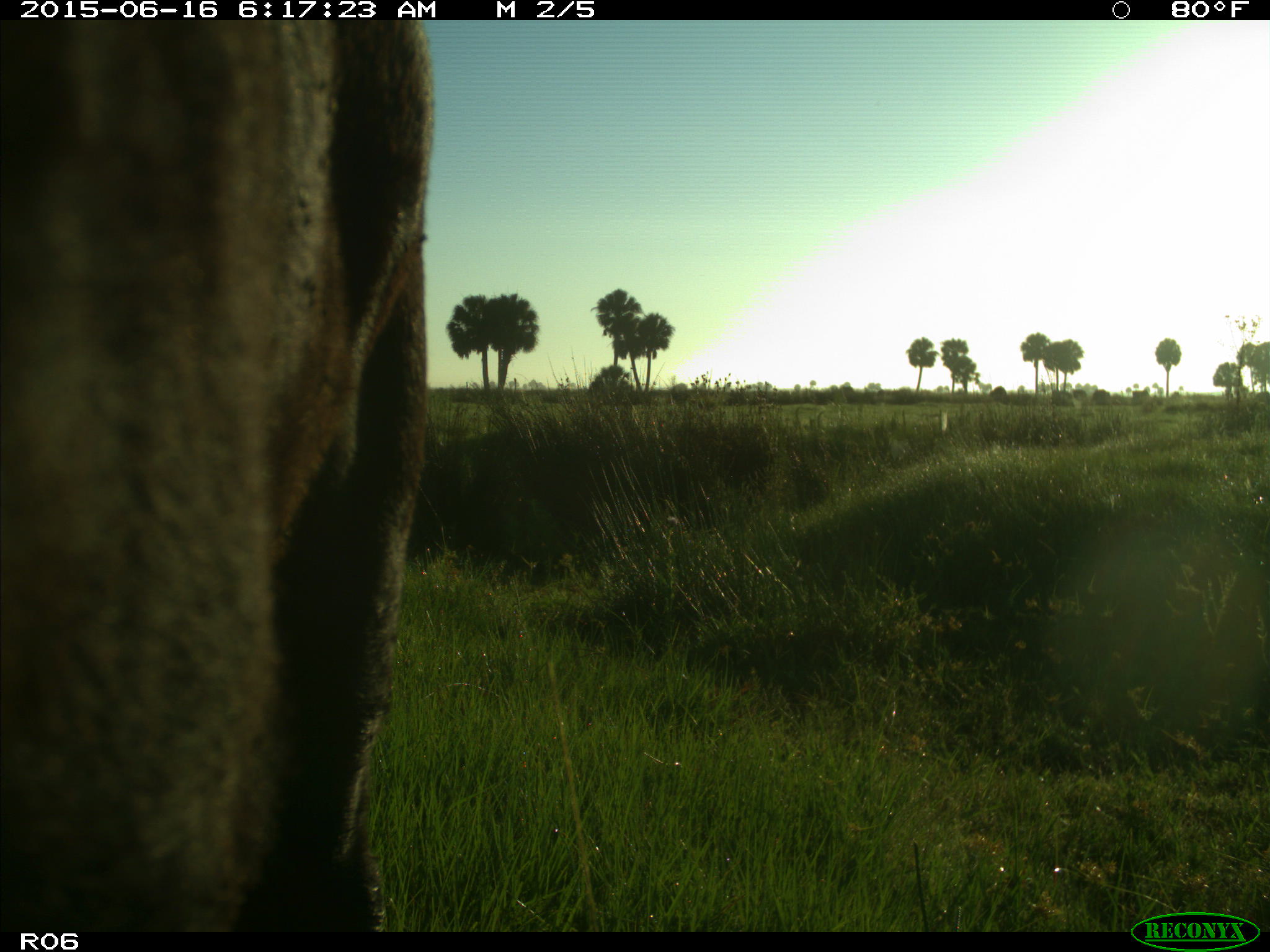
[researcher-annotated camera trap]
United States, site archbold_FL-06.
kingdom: Animalia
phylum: Chordata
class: Mammalia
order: Artiodactyla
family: Bovidae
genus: Bos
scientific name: Bos taurus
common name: domestic cow